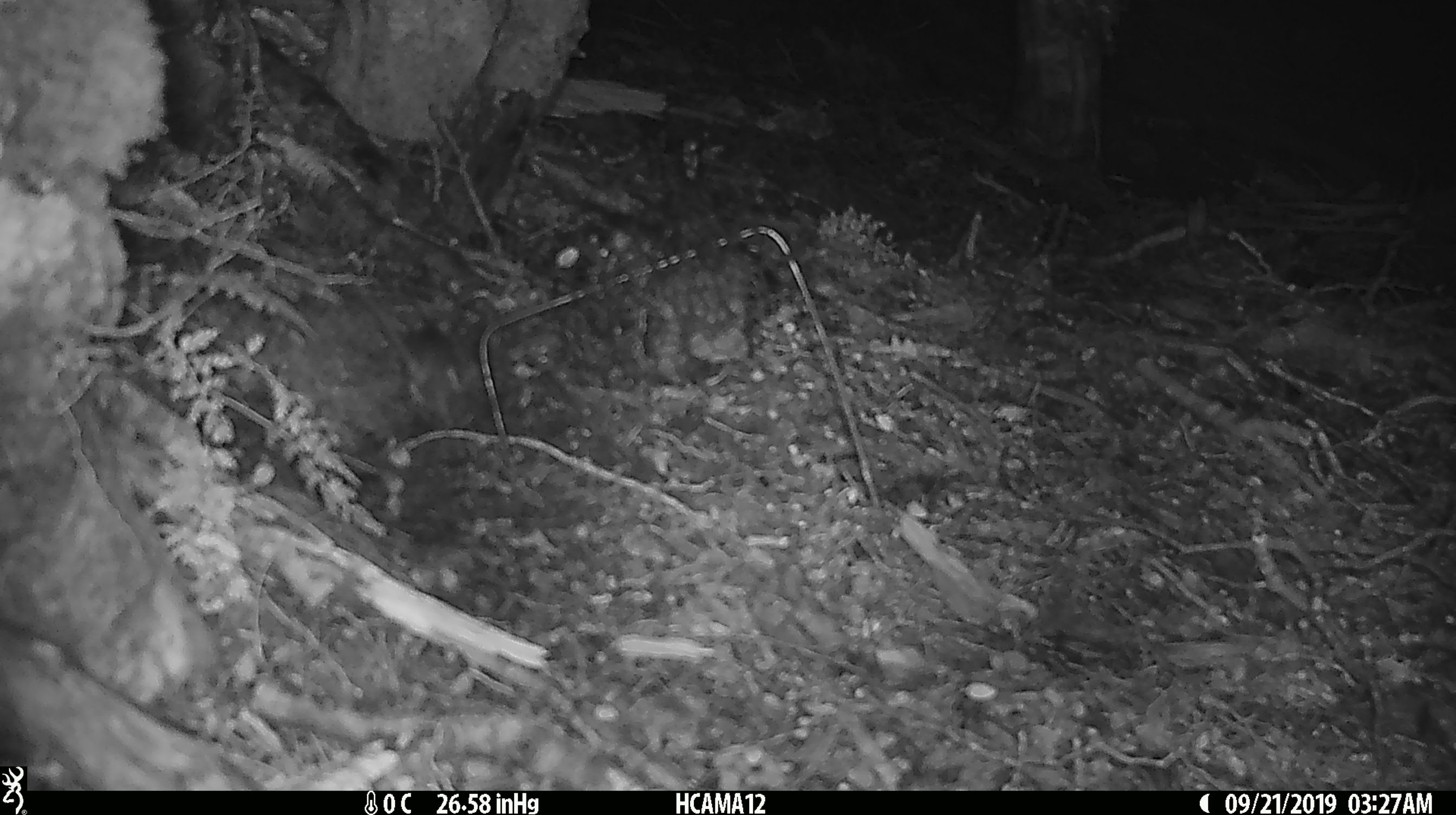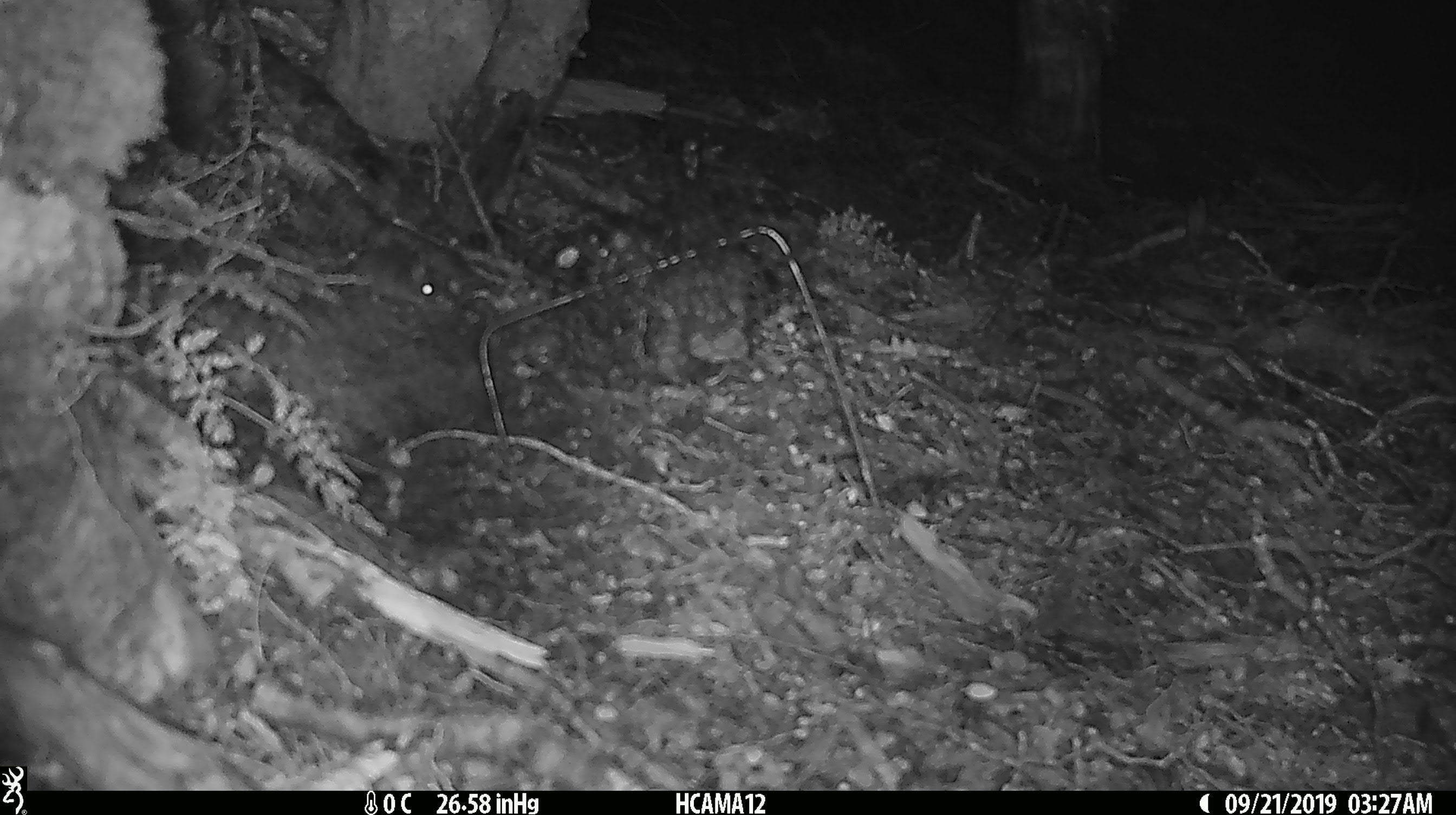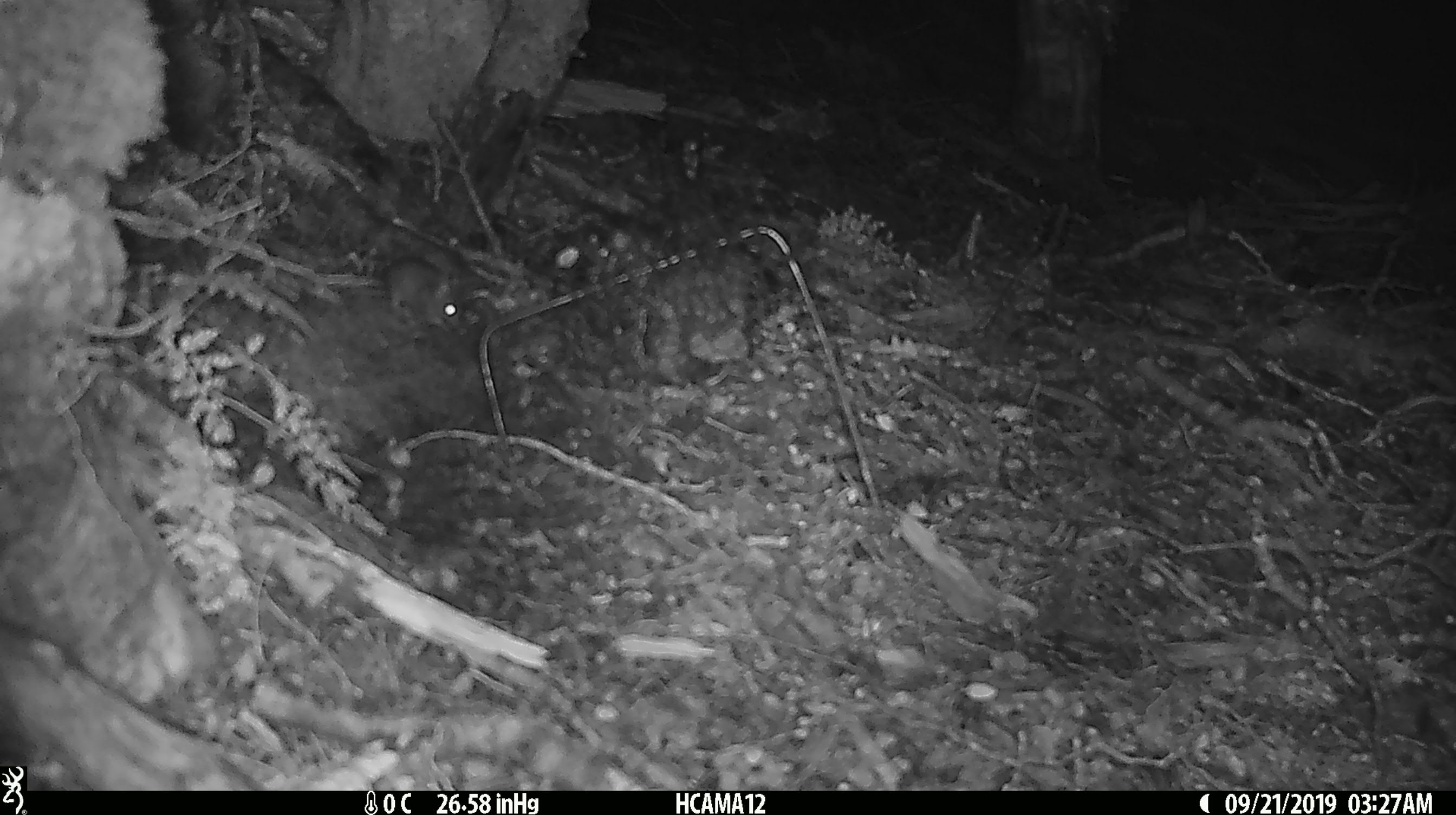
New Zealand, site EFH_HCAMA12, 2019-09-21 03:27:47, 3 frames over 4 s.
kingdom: Animalia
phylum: Chordata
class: Mammalia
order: Rodentia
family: Muridae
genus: Mus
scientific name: Mus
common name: mouse